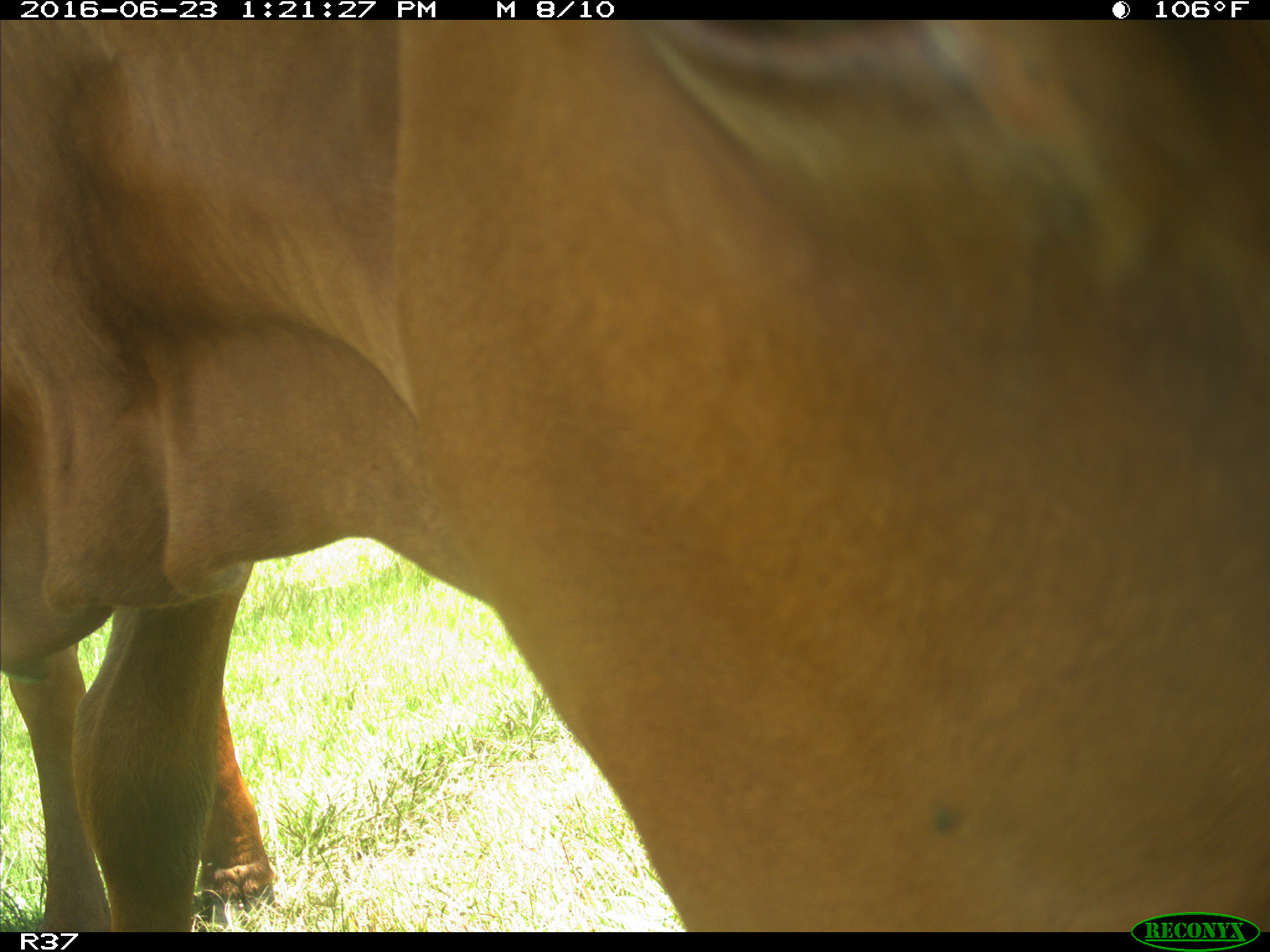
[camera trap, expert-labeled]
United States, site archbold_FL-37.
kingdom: Animalia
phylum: Chordata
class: Mammalia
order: Artiodactyla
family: Bovidae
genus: Bos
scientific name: Bos taurus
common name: domestic cow